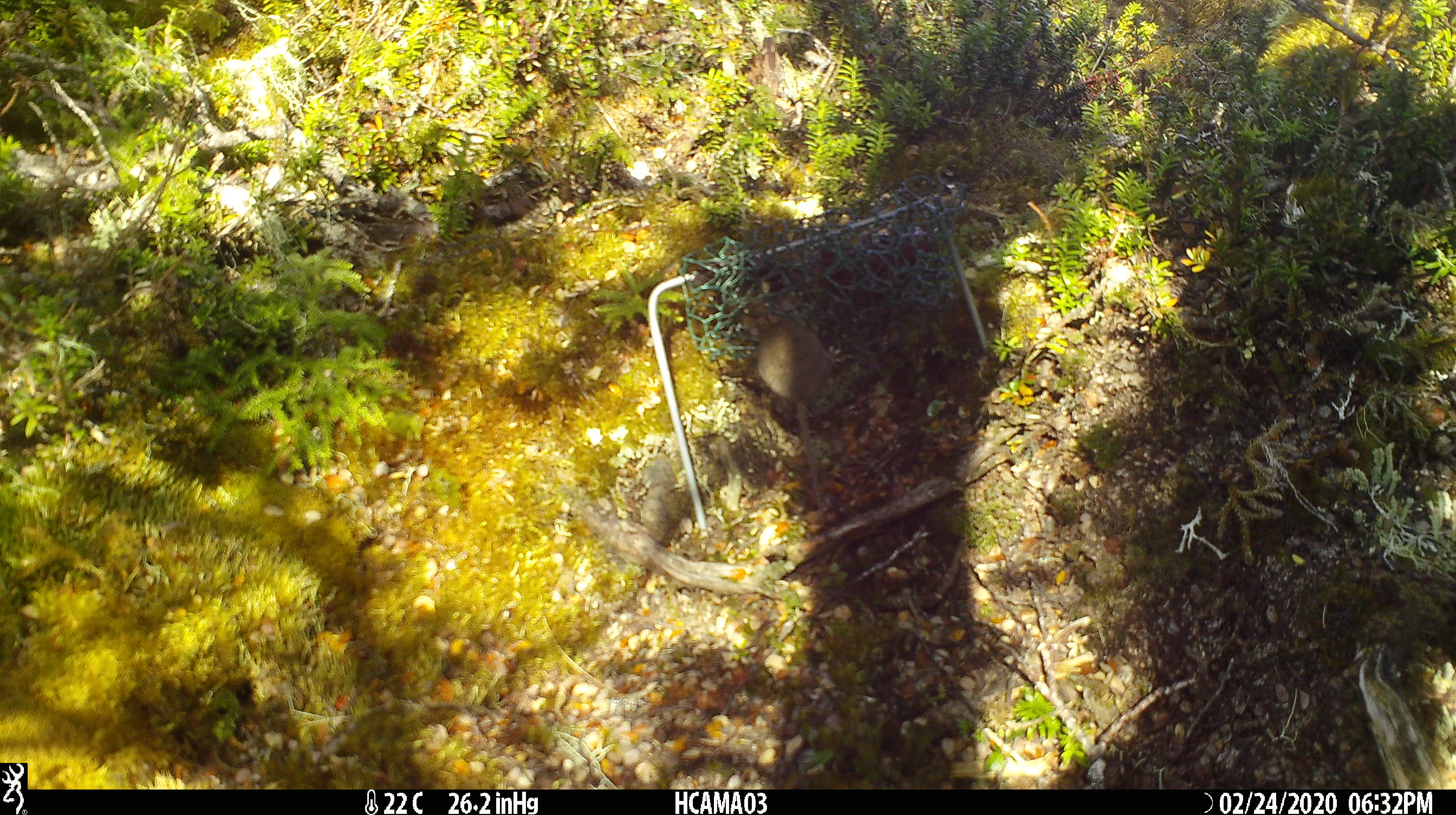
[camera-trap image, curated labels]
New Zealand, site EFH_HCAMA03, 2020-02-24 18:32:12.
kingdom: Animalia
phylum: Chordata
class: Mammalia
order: Rodentia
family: Muridae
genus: Mus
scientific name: Mus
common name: mouse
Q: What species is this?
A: Mouse (Mus).